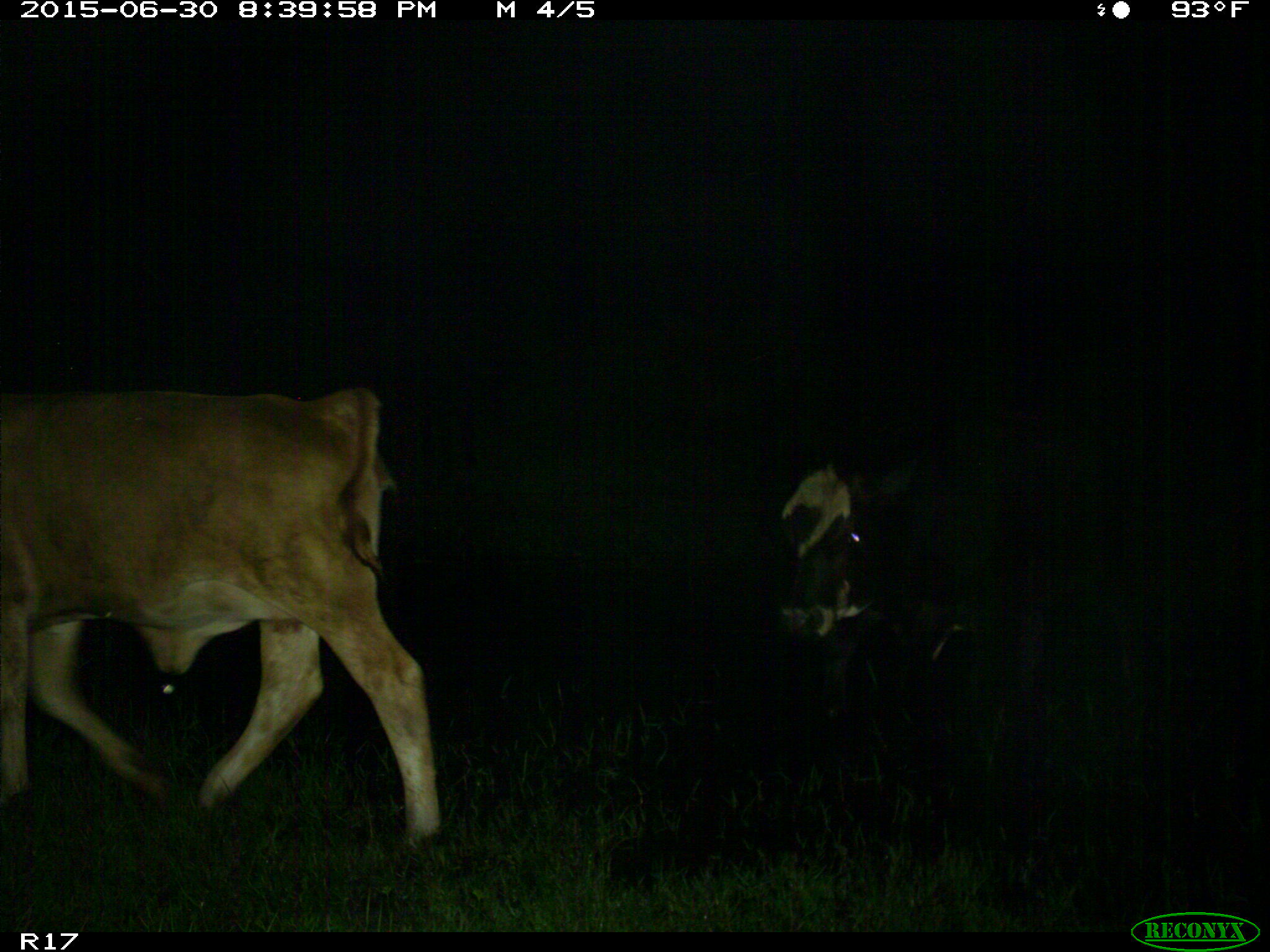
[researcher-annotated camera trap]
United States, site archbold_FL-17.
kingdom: Animalia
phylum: Chordata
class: Mammalia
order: Artiodactyla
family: Bovidae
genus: Bos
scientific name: Bos taurus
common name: domestic cow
Bos taurus (domestic cow).